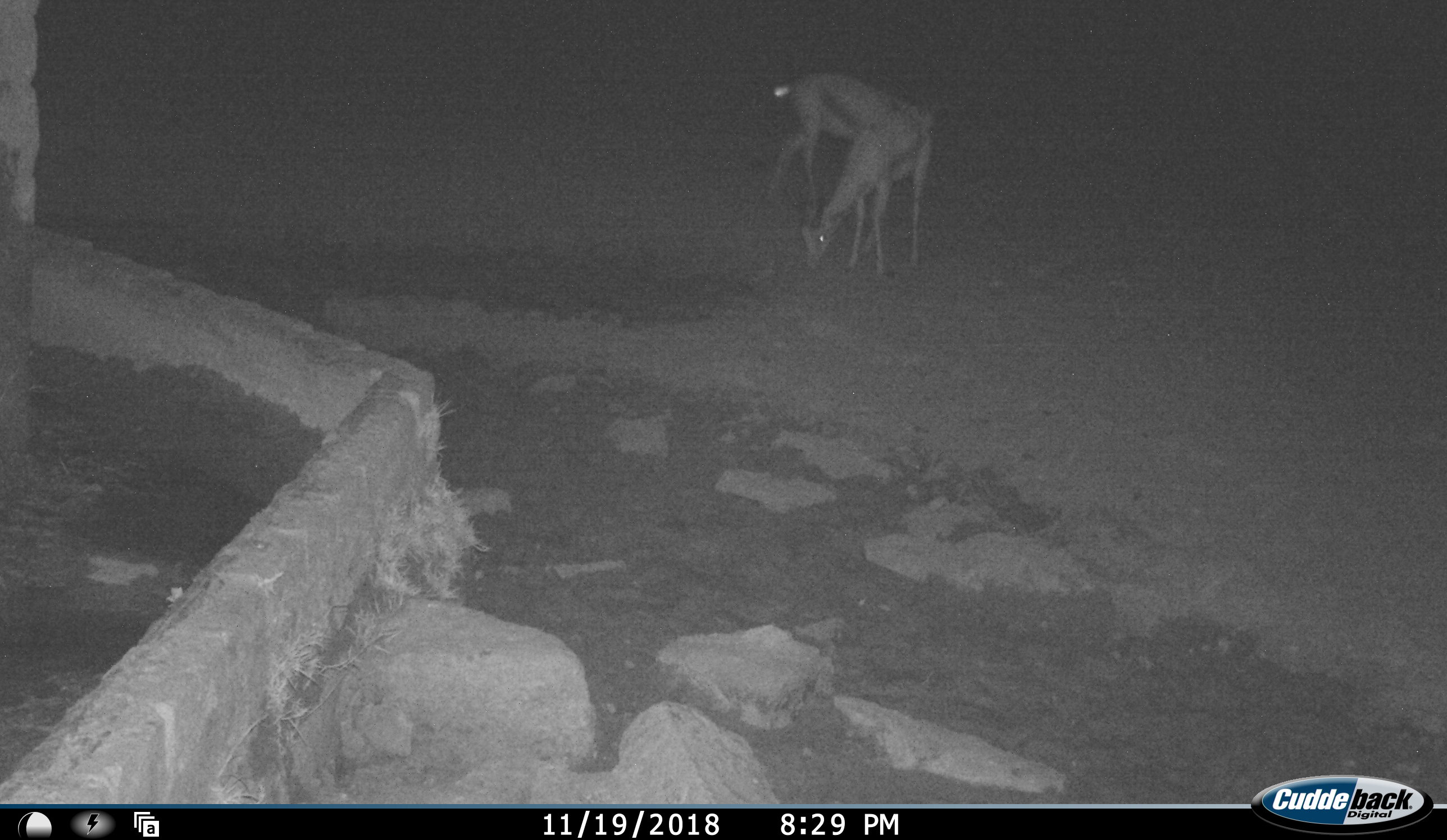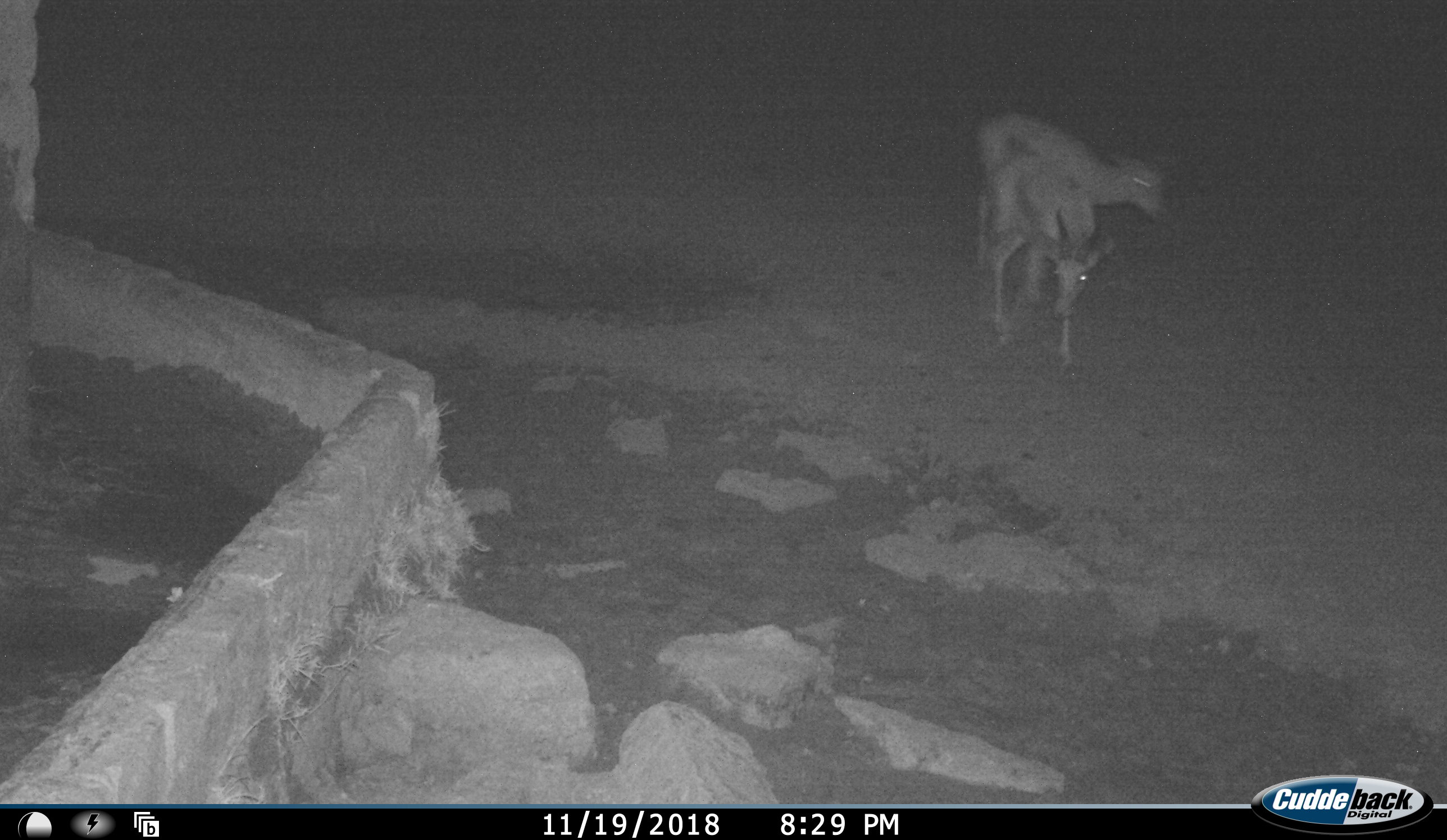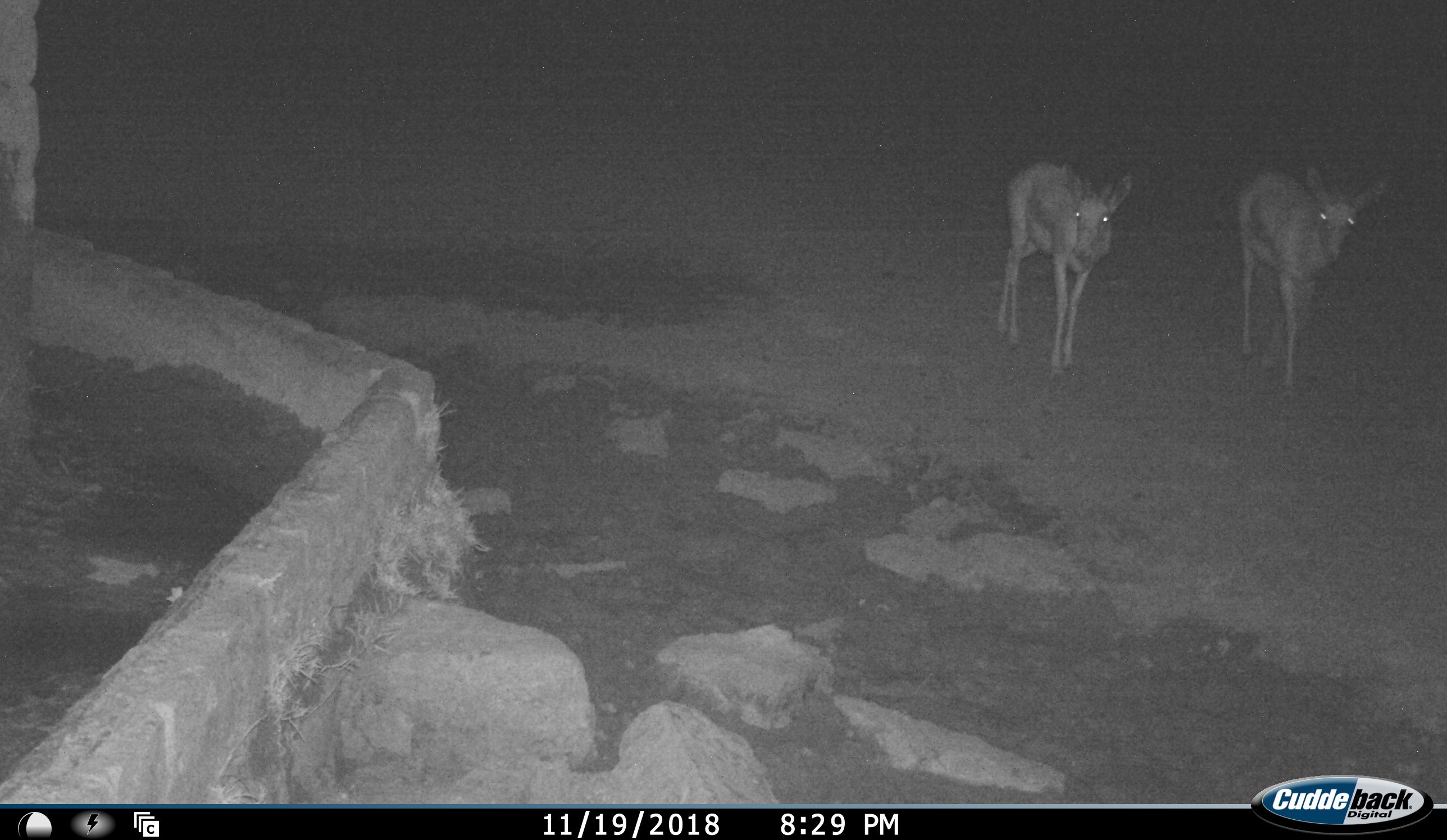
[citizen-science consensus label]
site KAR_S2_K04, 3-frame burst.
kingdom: Animalia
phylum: Chordata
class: Mammalia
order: Artiodactyla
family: Bovidae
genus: Antidorcas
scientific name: Antidorcas marsupialis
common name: springbok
Springbok (Antidorcas marsupialis), count 2. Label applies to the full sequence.